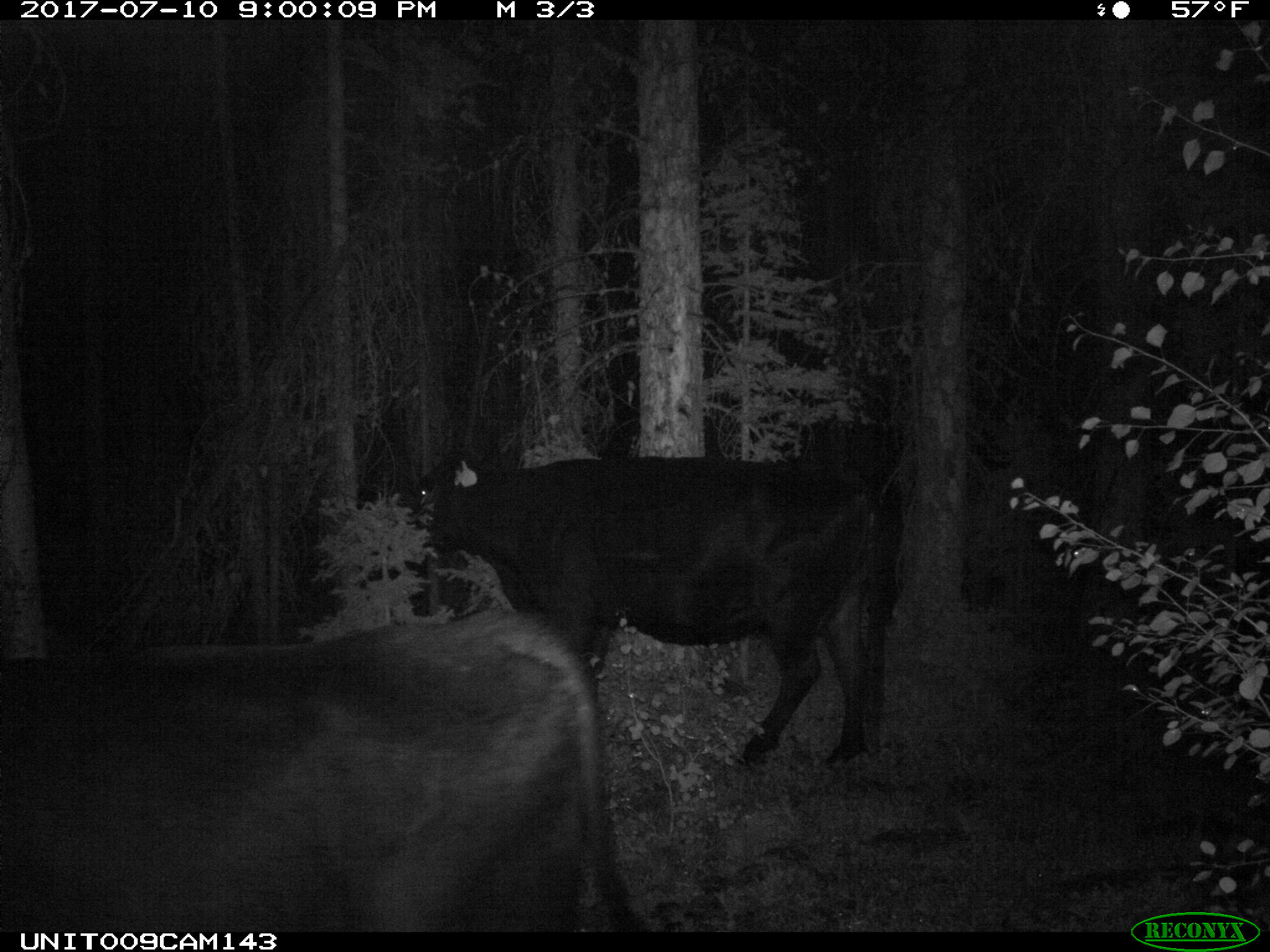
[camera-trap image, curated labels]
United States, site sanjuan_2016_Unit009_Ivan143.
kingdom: Animalia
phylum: Chordata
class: Mammalia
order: Artiodactyla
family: Bovidae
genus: Bos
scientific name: Bos taurus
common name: domestic cow